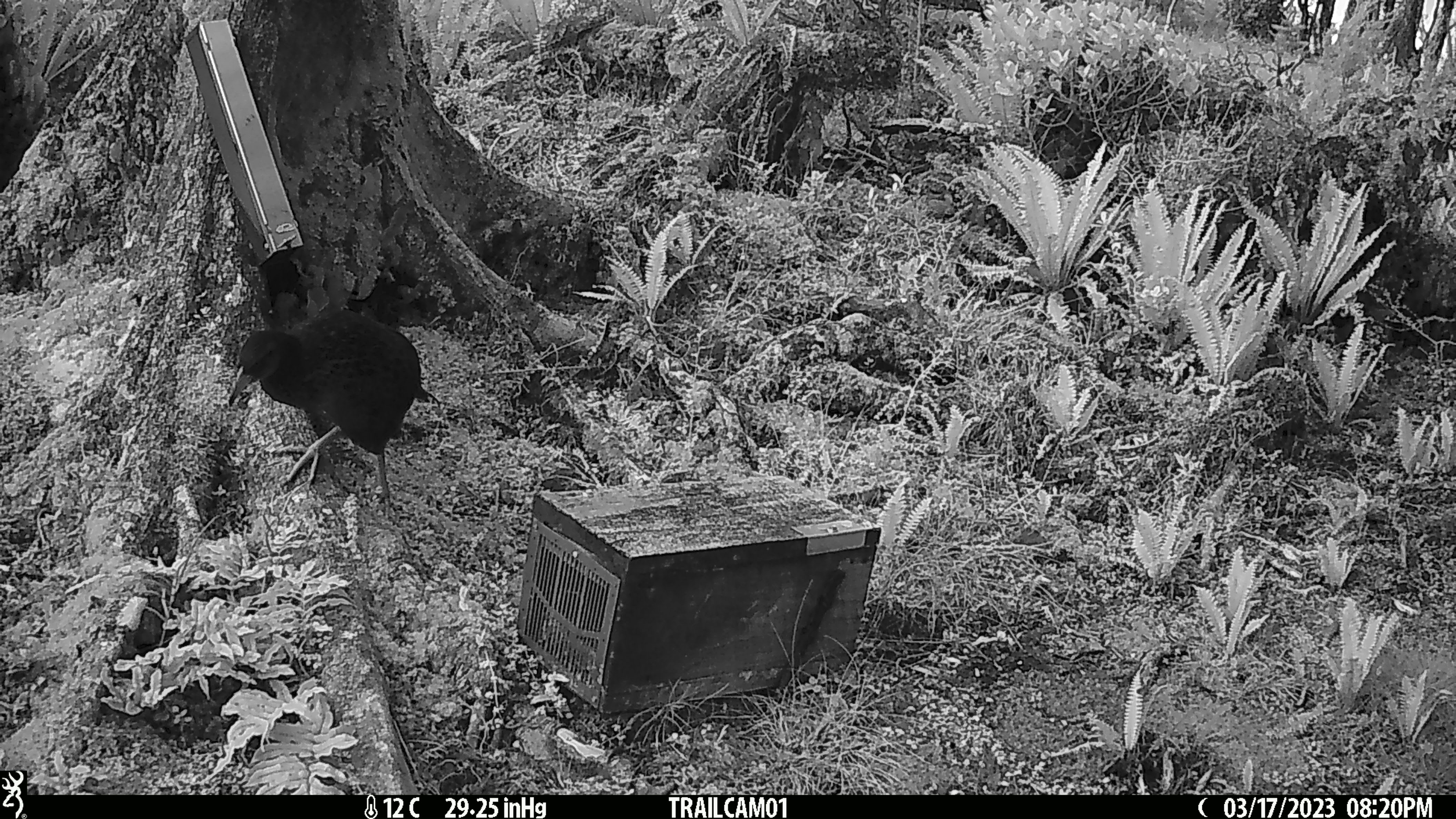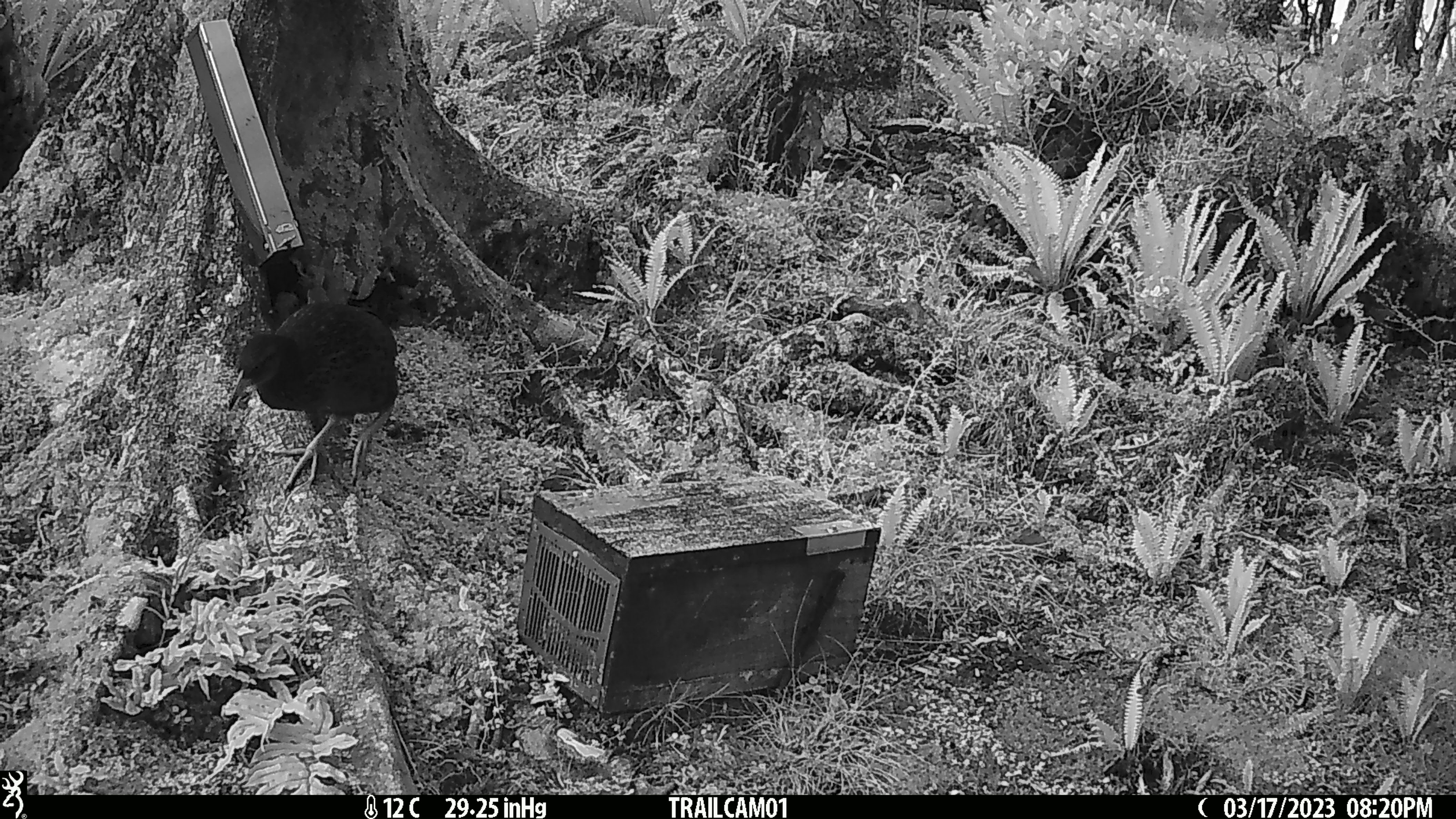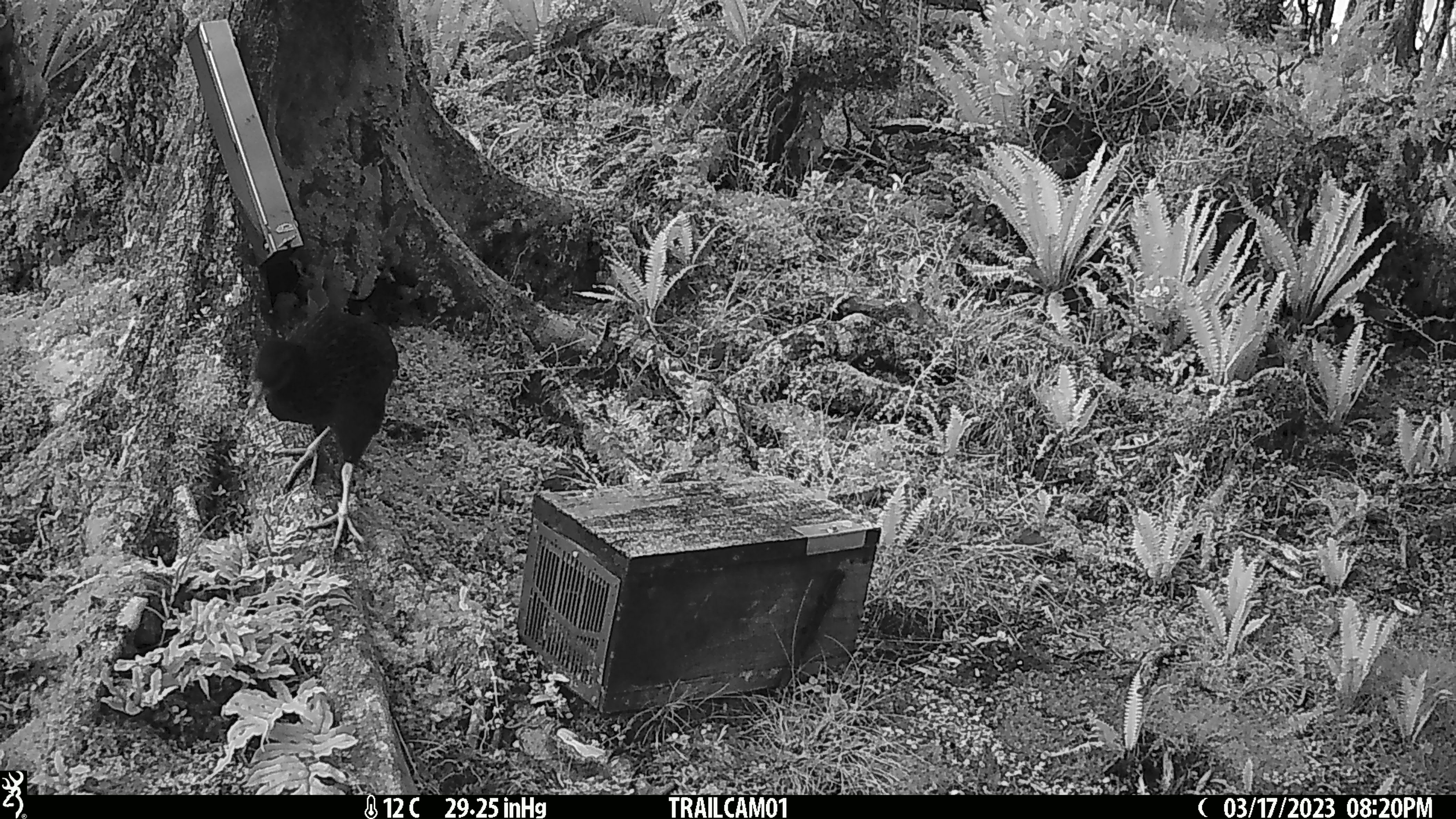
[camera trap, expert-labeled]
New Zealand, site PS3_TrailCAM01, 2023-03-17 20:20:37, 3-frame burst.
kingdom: Animalia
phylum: Chordata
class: Aves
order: Gruiformes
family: Rallidae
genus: Gallirallus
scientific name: Gallirallus australis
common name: weka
Weka (Gallirallus australis).